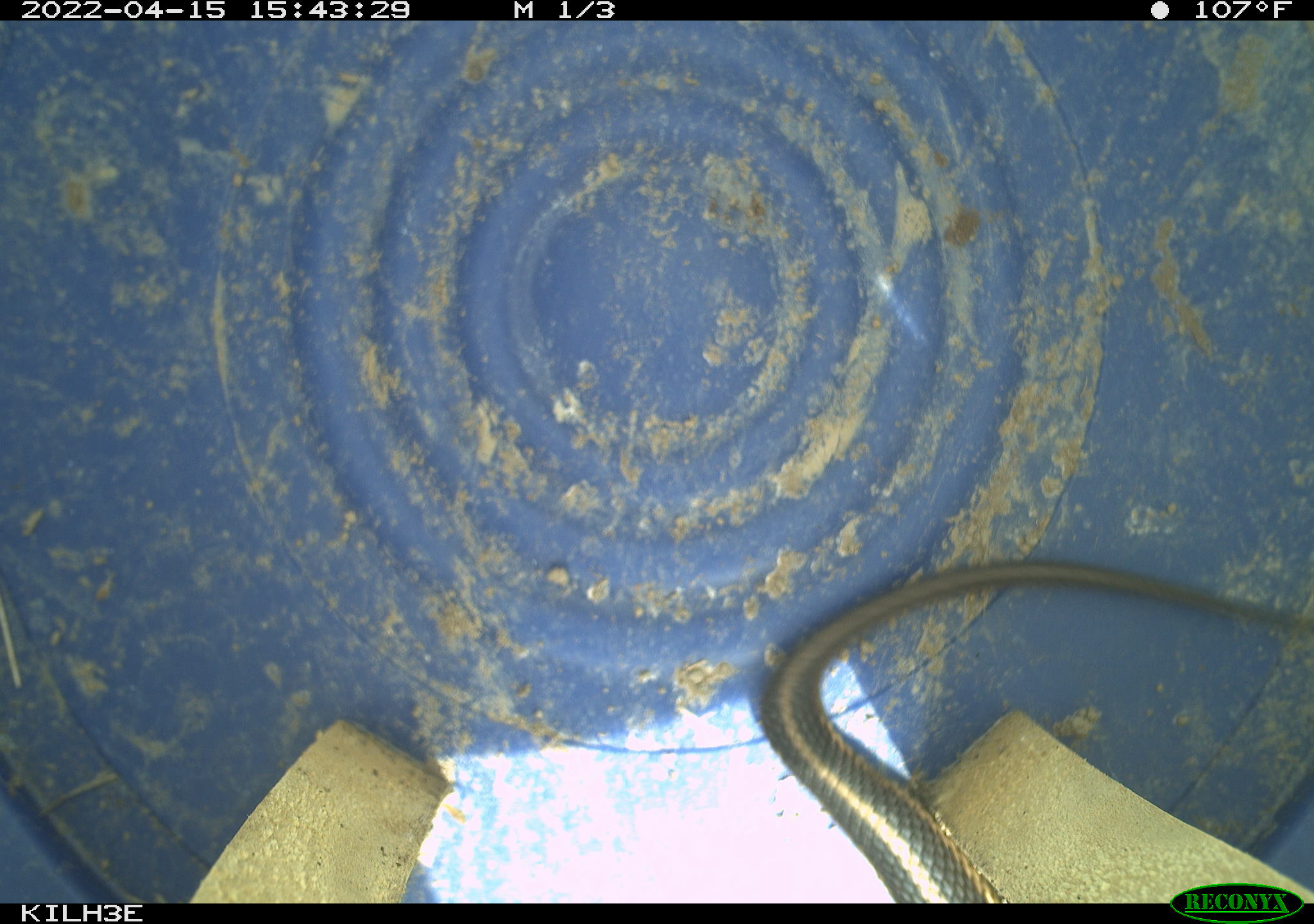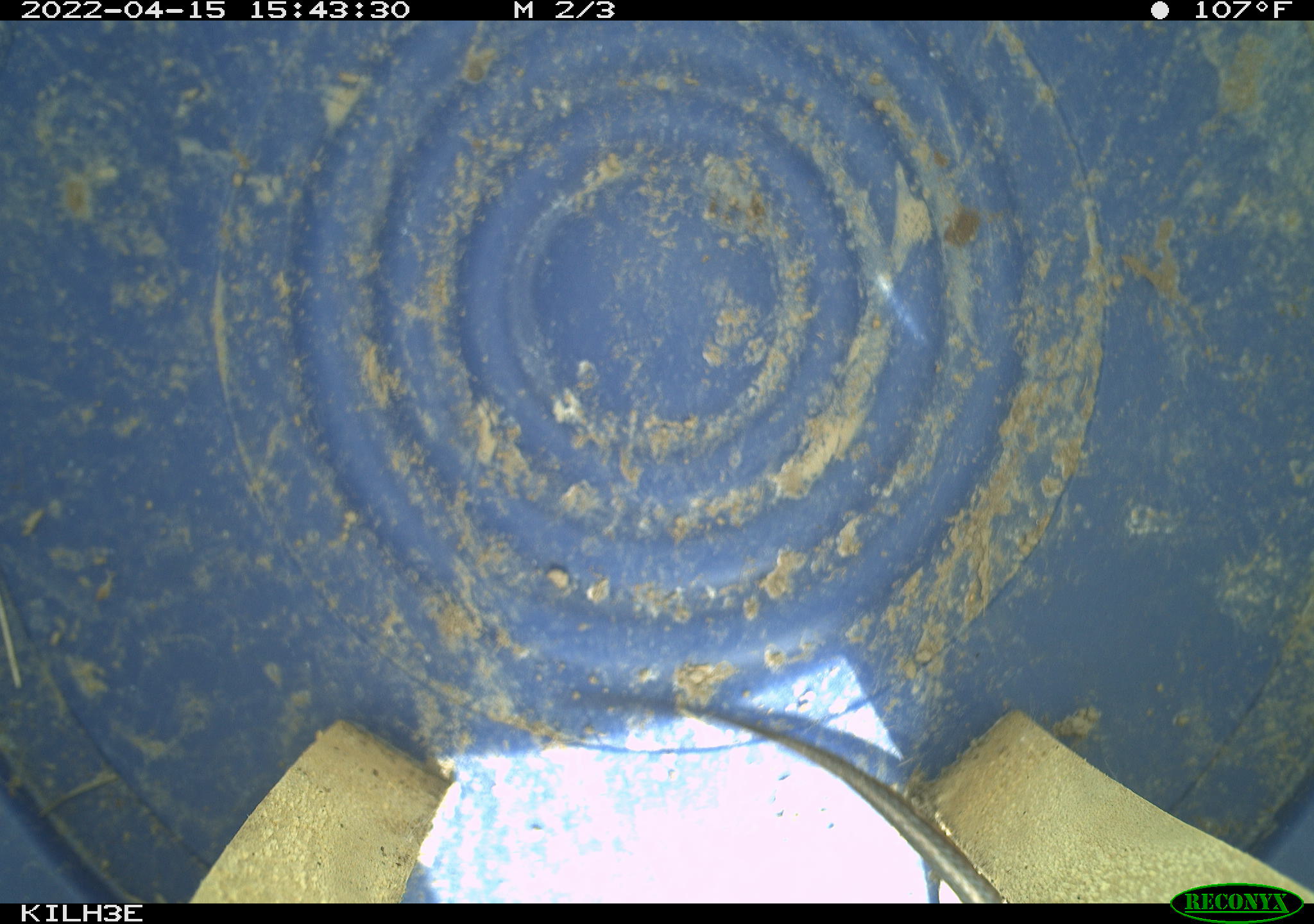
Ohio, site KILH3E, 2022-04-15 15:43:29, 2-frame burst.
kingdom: Animalia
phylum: Chordata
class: Reptilia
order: Squamata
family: Colubridae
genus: Thamnophis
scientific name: Thamnophis sirtalis sirtalis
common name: eastern gartersnake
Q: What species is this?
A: Eastern gartersnake (Thamnophis sirtalis sirtalis).